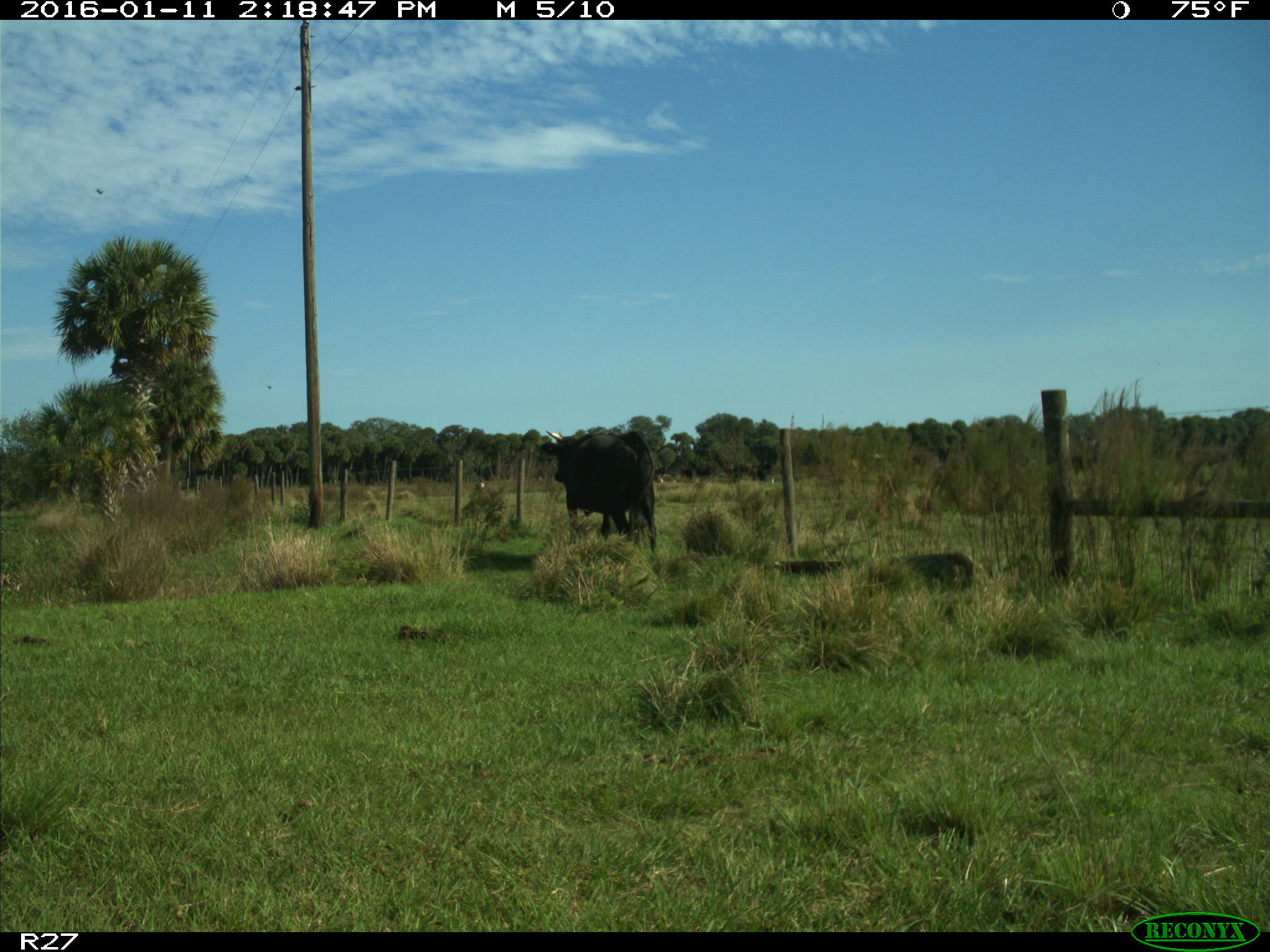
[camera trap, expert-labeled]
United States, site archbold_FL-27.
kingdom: Animalia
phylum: Chordata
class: Mammalia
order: Artiodactyla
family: Bovidae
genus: Bos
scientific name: Bos taurus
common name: domestic cow